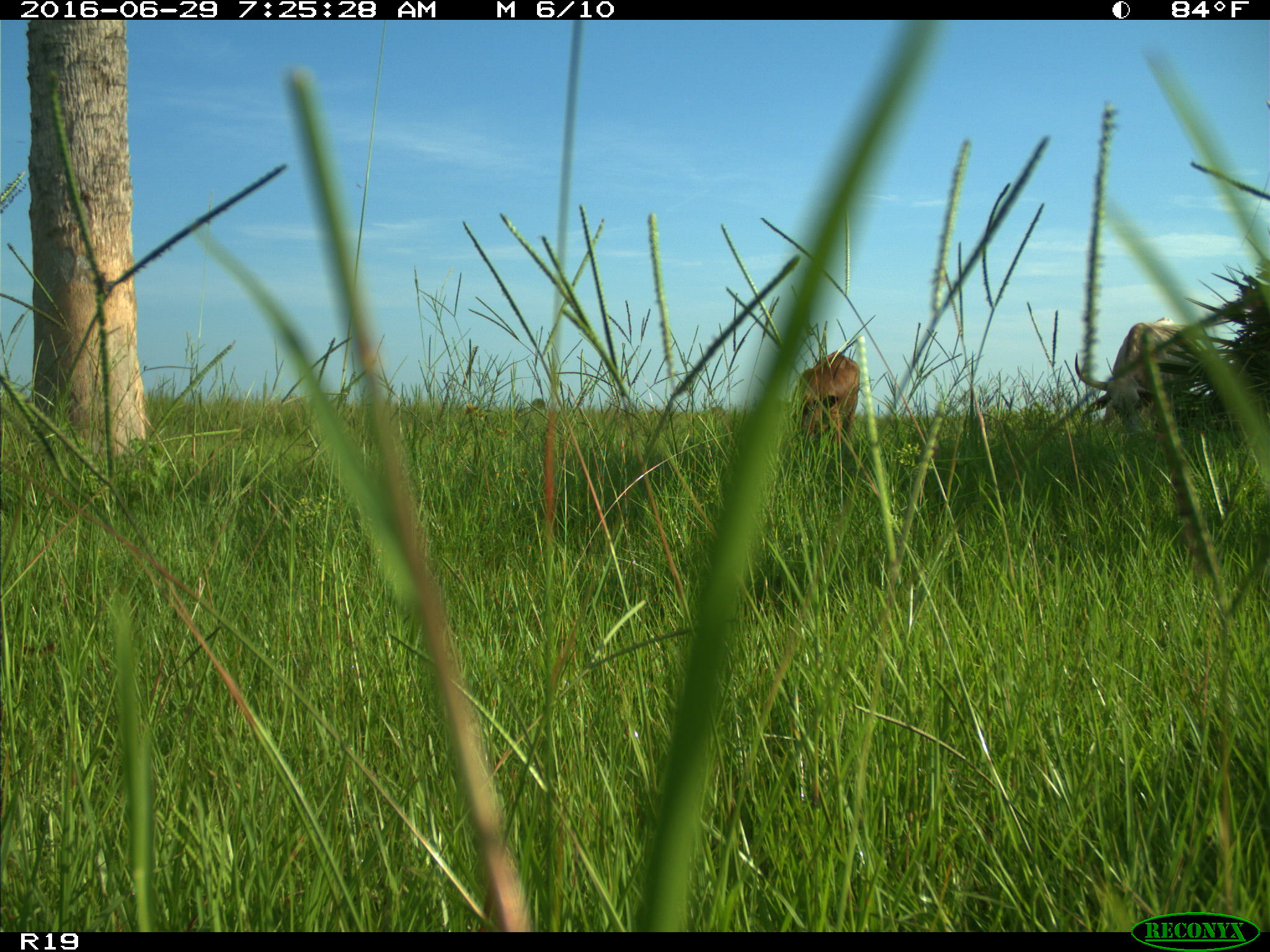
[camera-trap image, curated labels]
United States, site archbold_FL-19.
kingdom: Animalia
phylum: Chordata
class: Mammalia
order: Artiodactyla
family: Bovidae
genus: Bos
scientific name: Bos taurus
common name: domestic cow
Bos taurus (domestic cow).